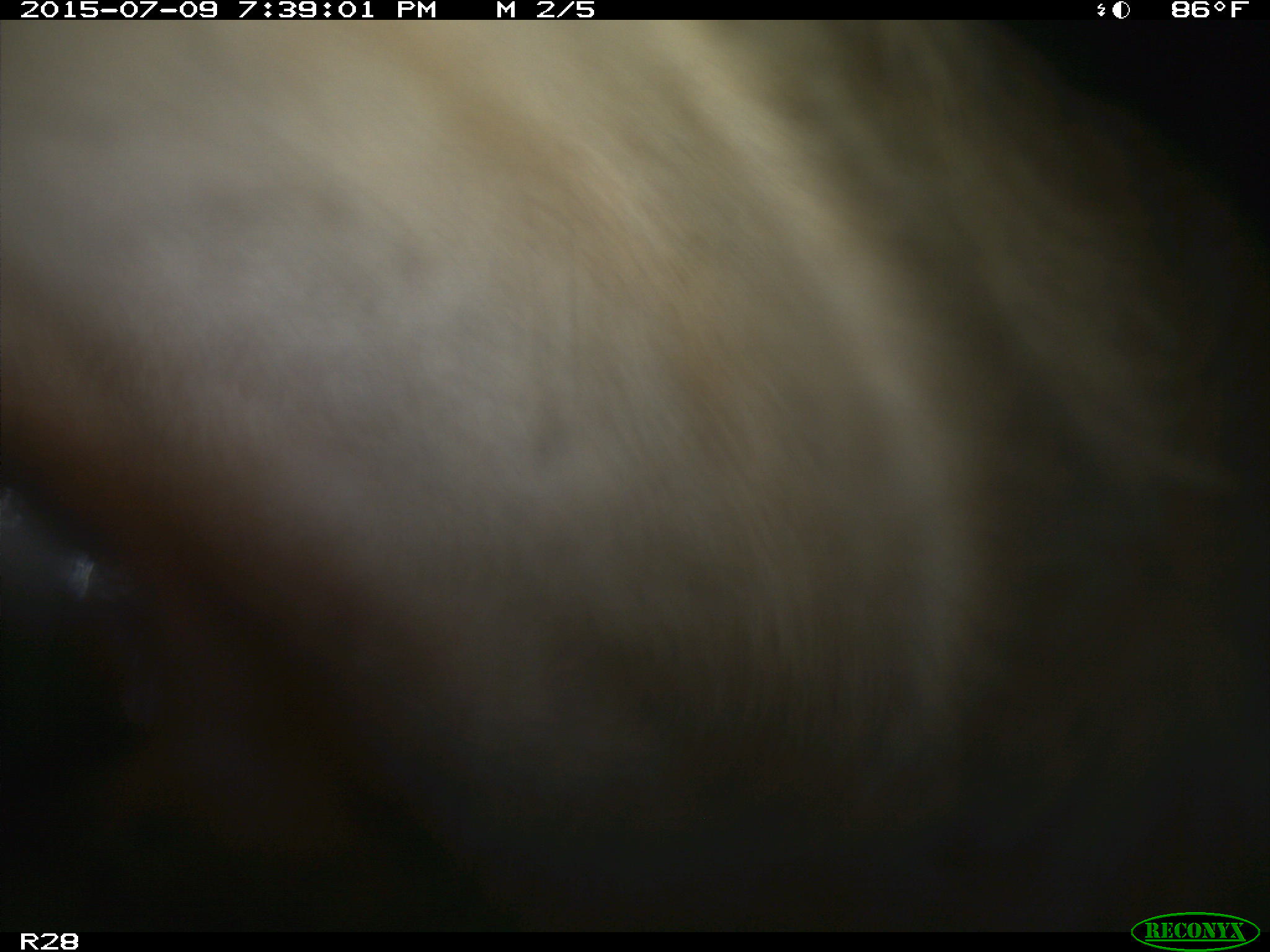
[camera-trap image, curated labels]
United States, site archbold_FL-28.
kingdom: Animalia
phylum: Chordata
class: Mammalia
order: Artiodactyla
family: Bovidae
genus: Bos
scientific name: Bos taurus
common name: domestic cow